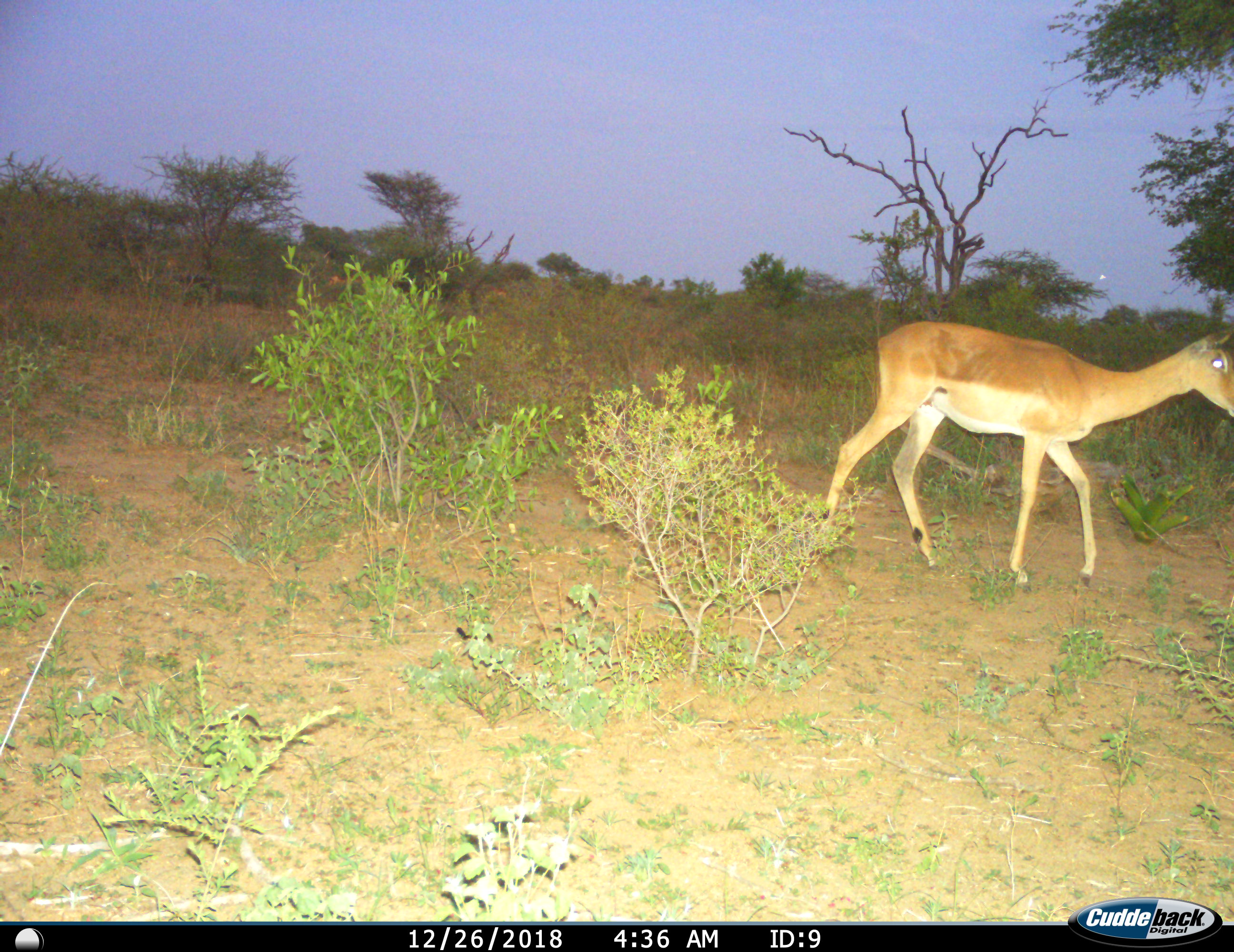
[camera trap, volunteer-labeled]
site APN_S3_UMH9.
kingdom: Animalia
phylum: Chordata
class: Mammalia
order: Artiodactyla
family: Bovidae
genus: Aepyceros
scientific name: Aepyceros melampus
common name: impala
Impala (Aepyceros melampus), count 1. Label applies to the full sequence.